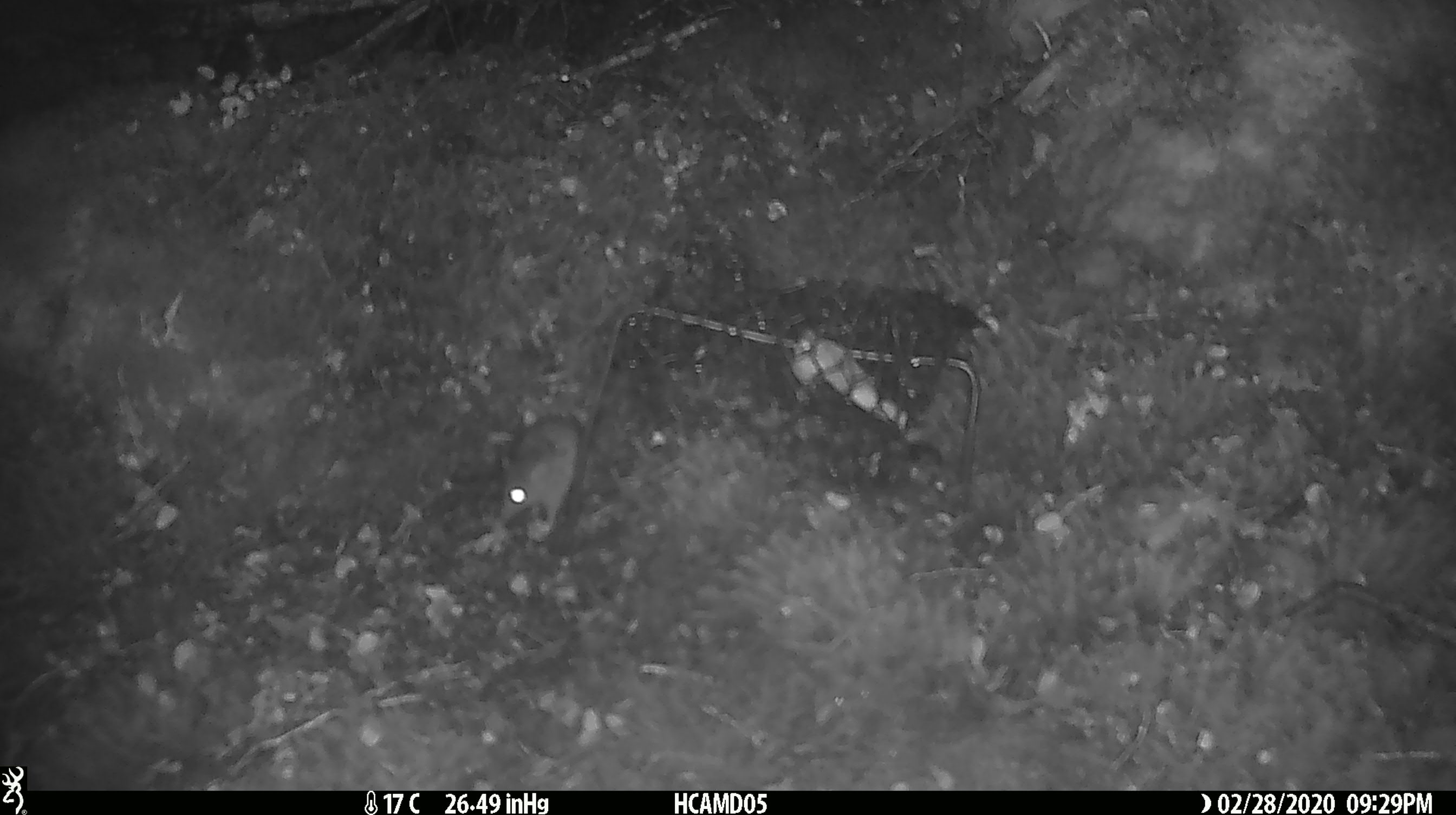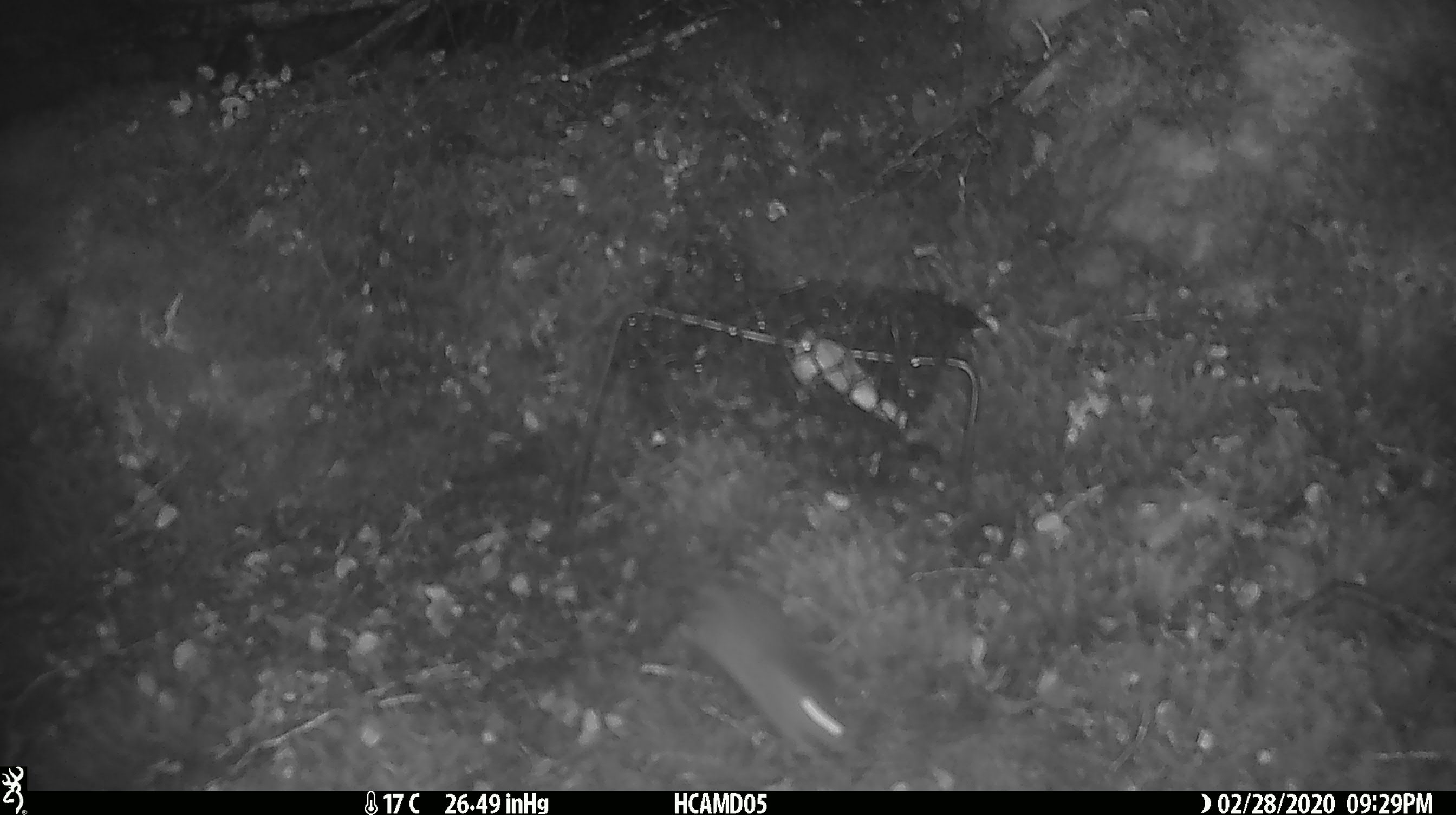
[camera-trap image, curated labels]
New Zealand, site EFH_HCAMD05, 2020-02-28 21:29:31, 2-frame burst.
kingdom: Animalia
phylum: Chordata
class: Mammalia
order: Rodentia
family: Muridae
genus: Mus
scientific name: Mus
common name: mouse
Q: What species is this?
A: Mouse (Mus).